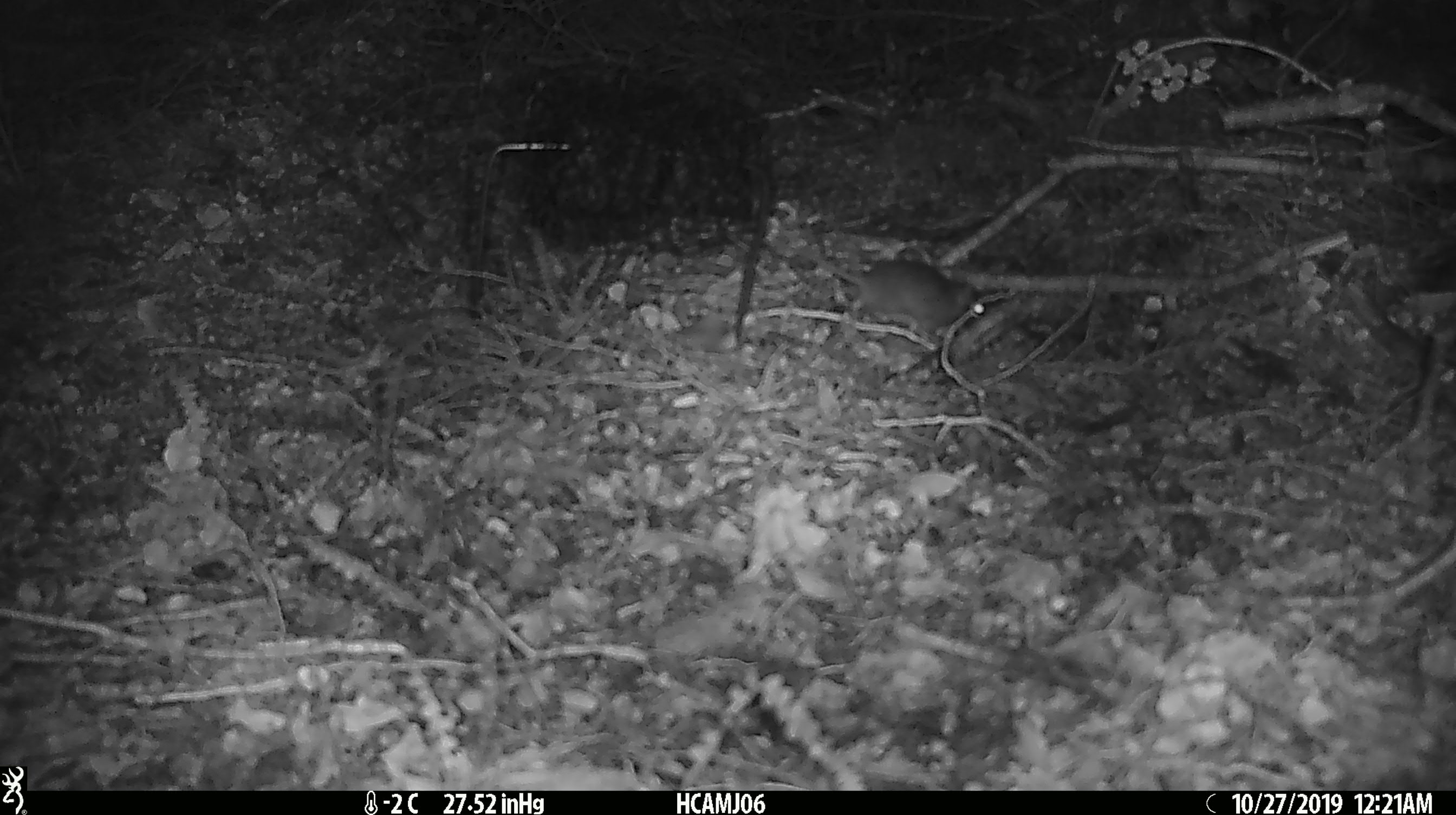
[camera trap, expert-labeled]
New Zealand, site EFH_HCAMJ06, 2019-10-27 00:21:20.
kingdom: Animalia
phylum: Chordata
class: Mammalia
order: Rodentia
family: Muridae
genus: Mus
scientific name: Mus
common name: mouse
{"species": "mouse (Mus)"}